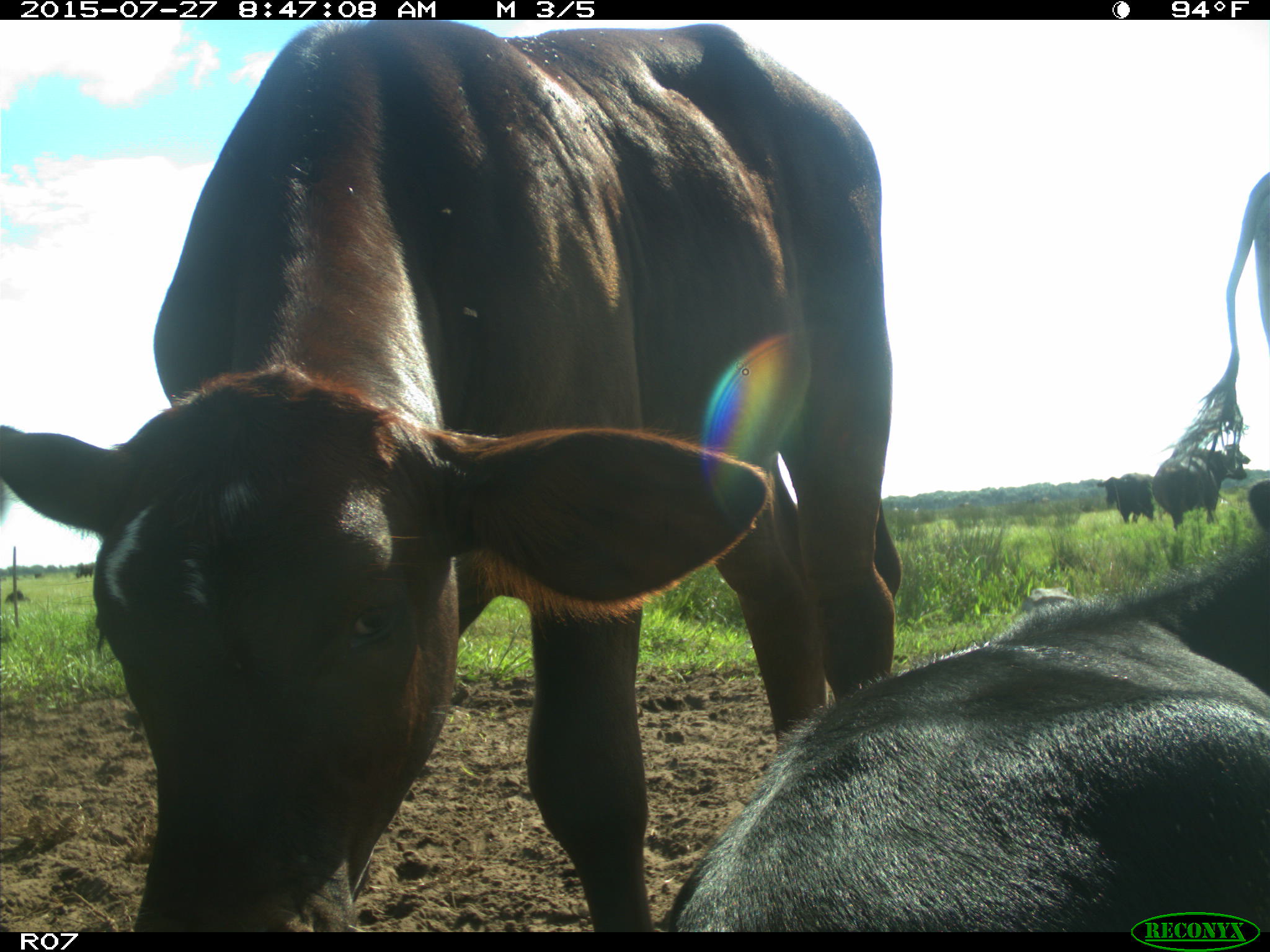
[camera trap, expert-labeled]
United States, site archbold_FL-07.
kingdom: Animalia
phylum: Chordata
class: Mammalia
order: Artiodactyla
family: Bovidae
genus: Bos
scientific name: Bos taurus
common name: domestic cow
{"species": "Bos taurus (domestic cow)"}